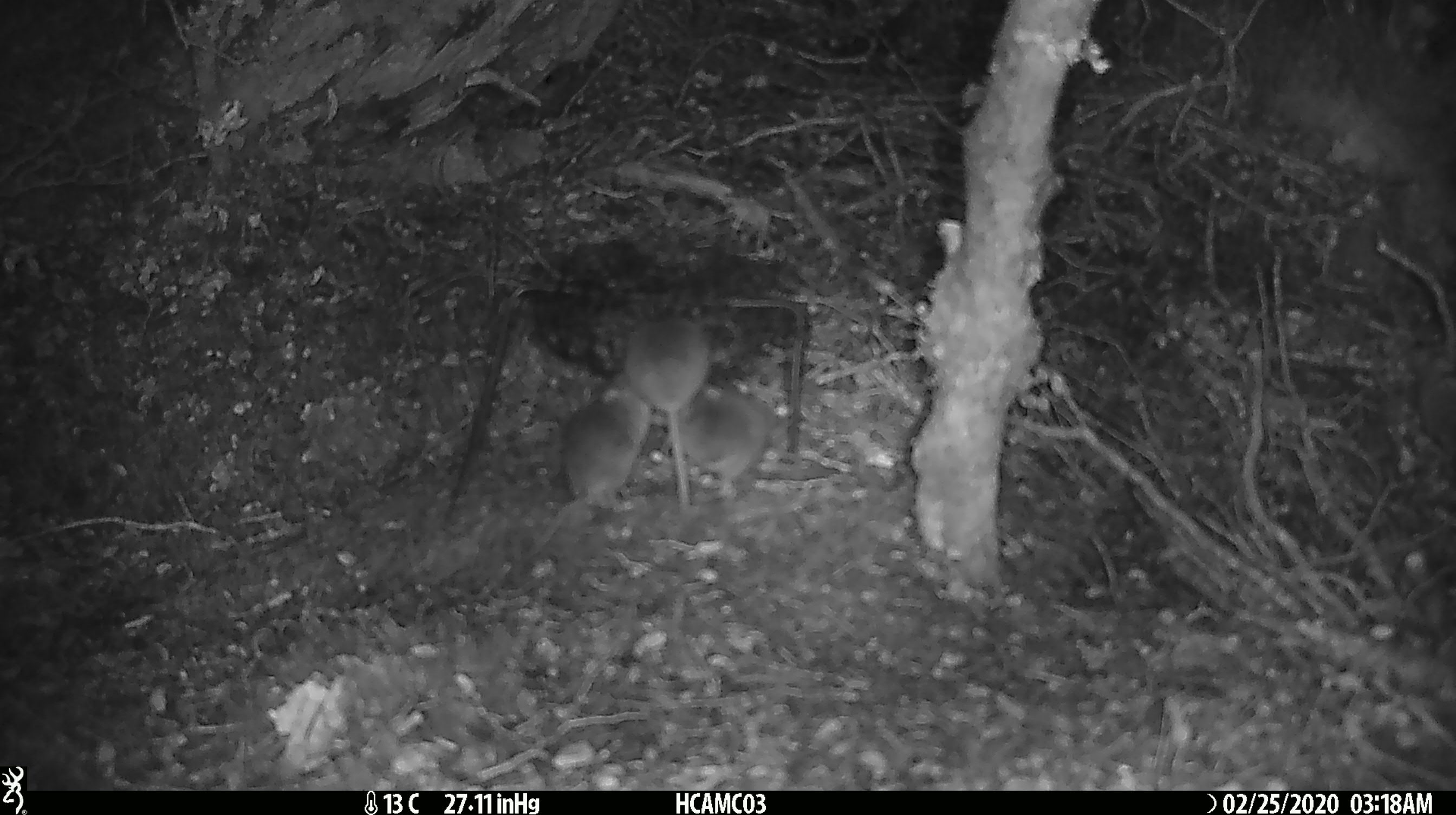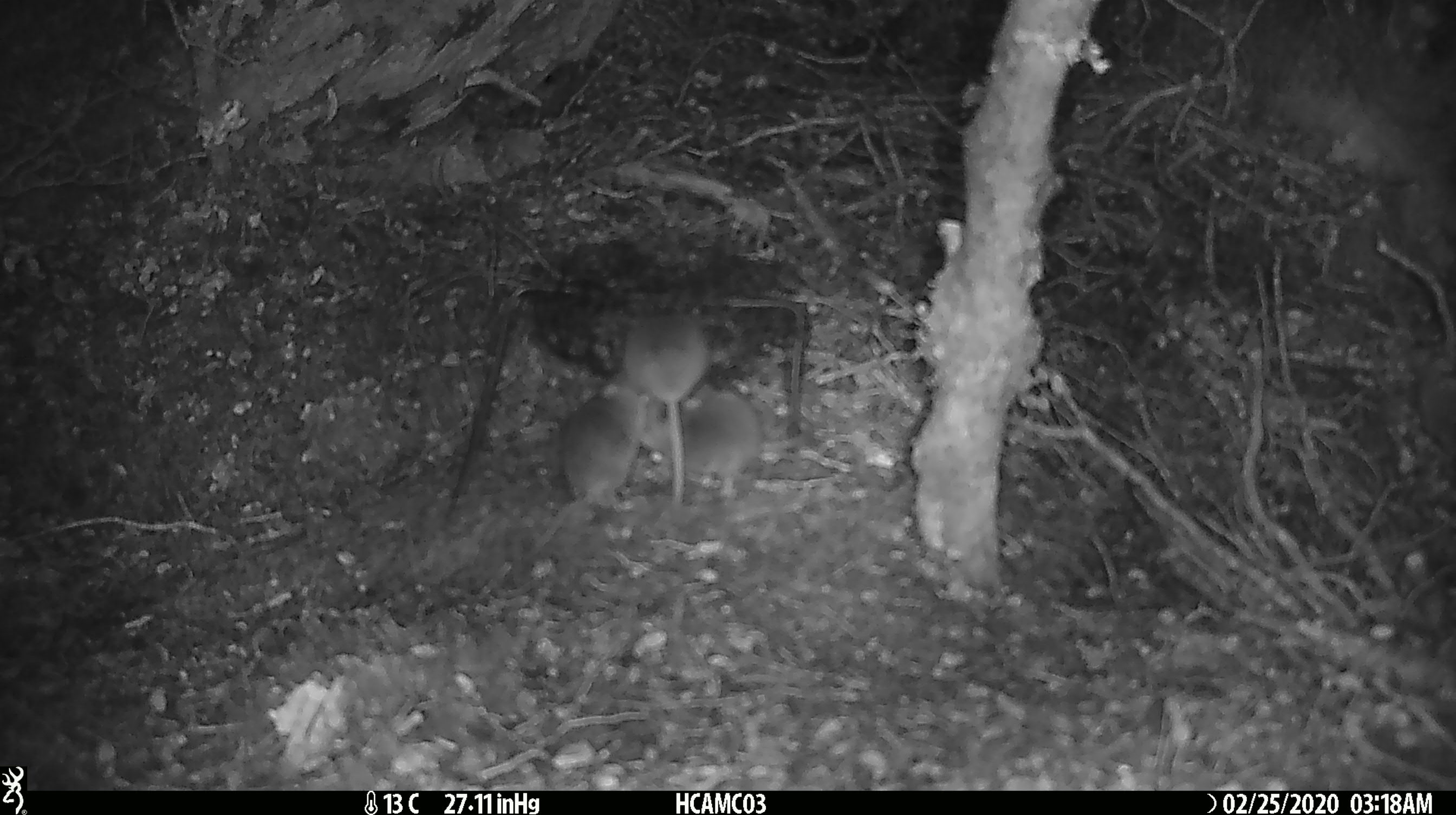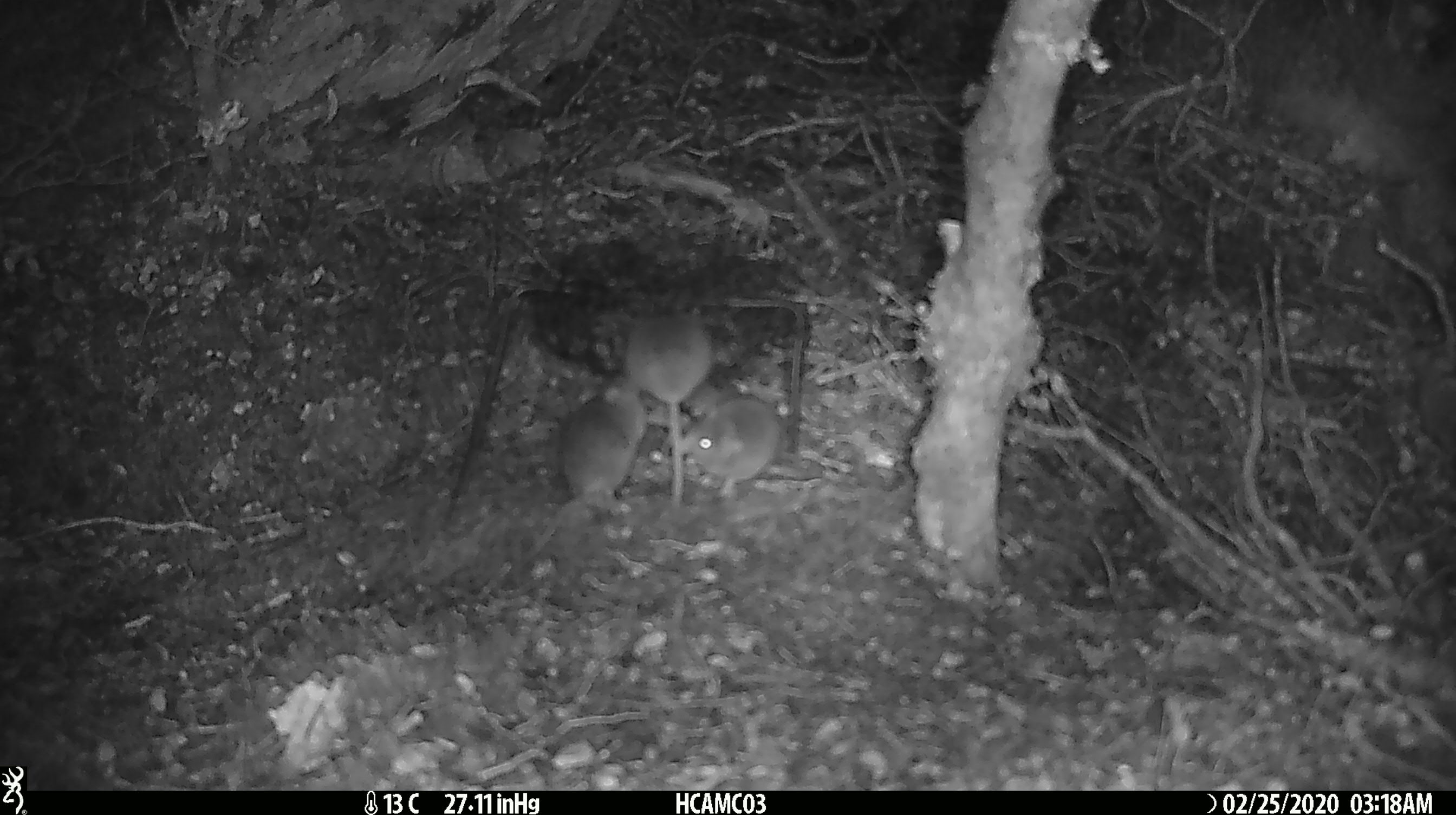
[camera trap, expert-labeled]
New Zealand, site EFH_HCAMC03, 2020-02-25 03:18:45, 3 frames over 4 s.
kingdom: Animalia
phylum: Chordata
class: Mammalia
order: Rodentia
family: Muridae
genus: Mus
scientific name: Mus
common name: mouse